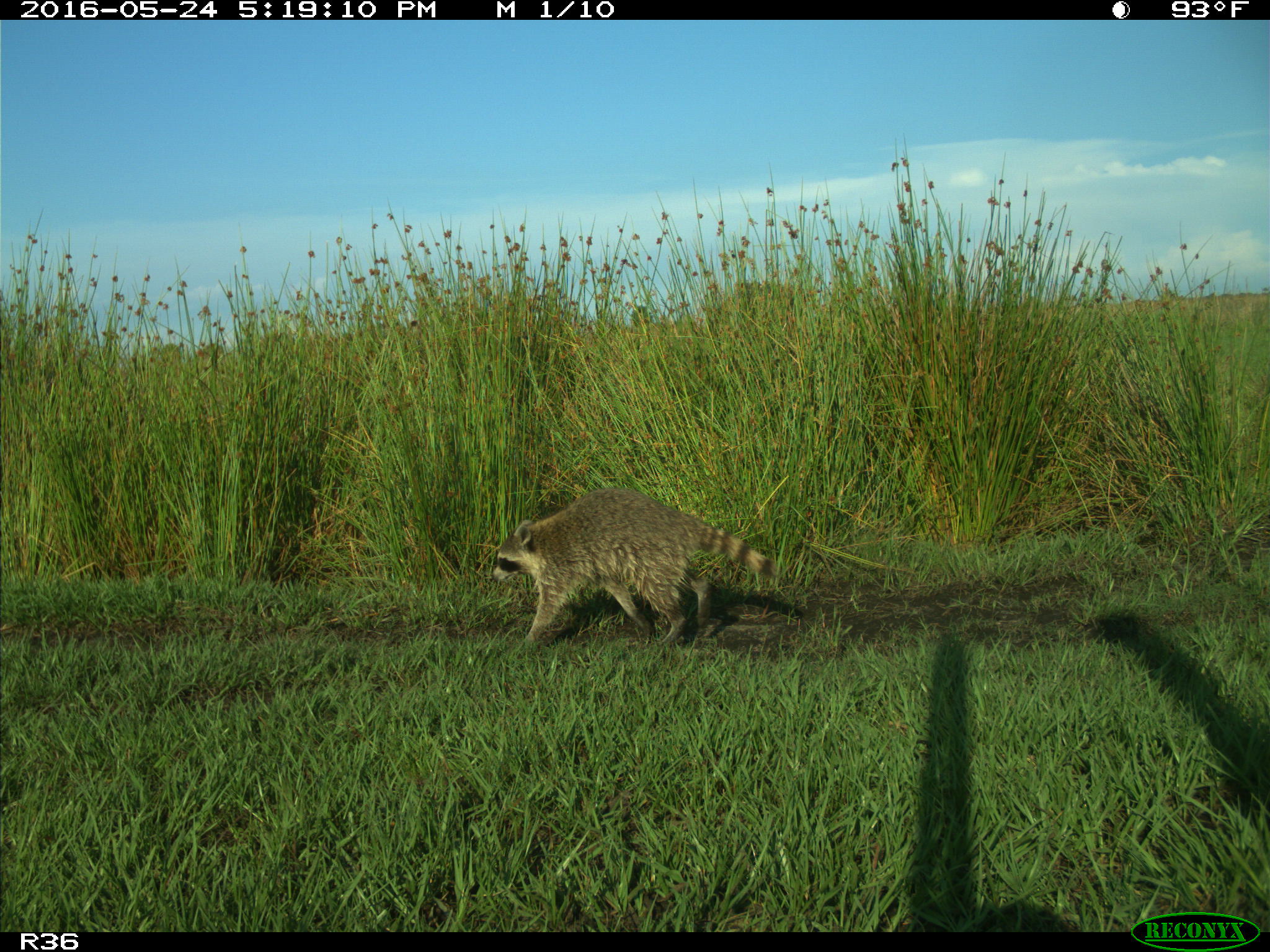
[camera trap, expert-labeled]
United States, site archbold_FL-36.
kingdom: Animalia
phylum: Chordata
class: Mammalia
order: Carnivora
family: Procyonidae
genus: Procyon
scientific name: Procyon lotor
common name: common raccoon